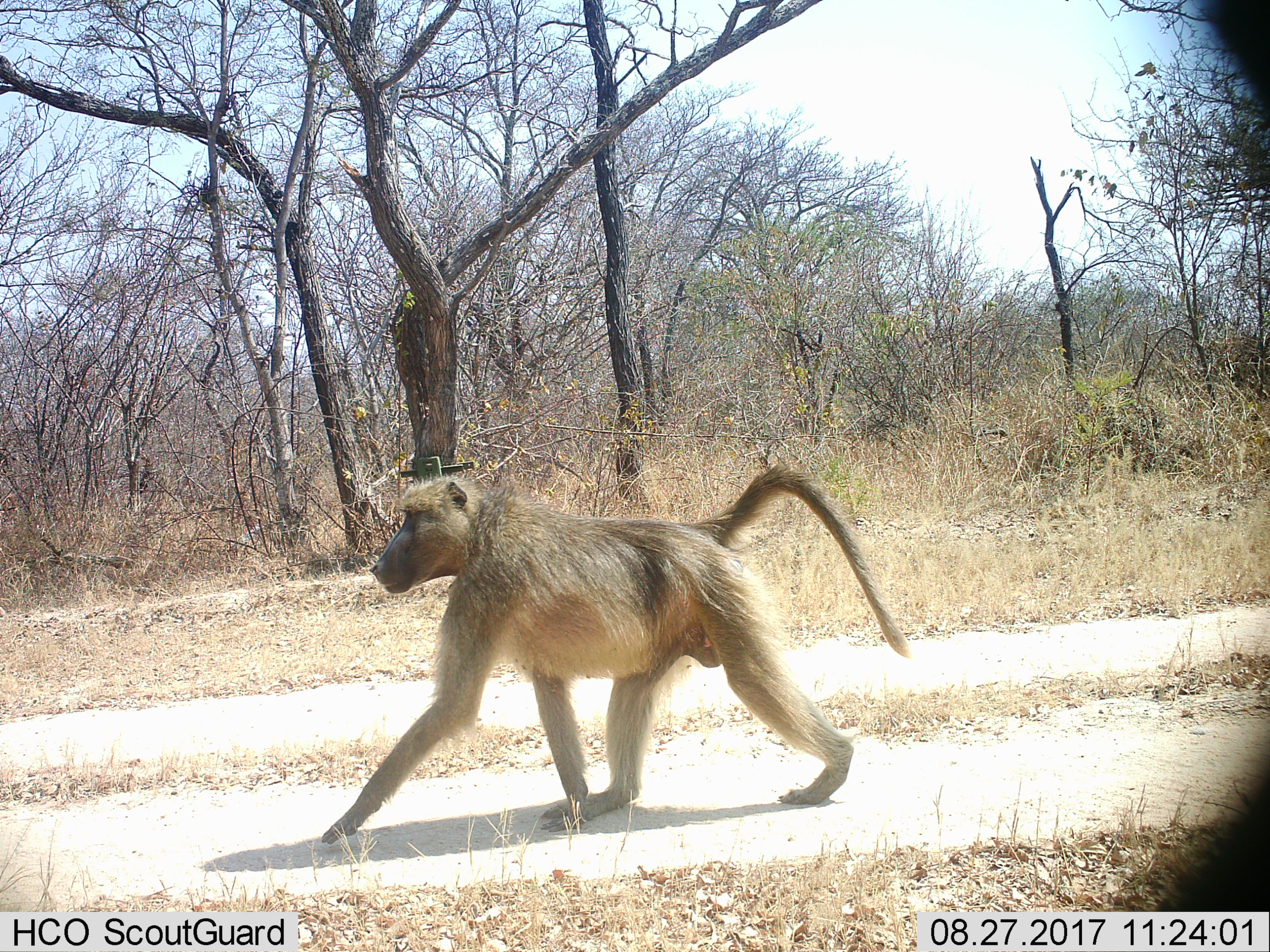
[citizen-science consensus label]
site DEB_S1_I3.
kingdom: Animalia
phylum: Chordata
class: Mammalia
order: Primates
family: Cercopithecidae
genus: Papio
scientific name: Papio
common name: baboon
Baboon (Papio), count 1. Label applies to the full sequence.